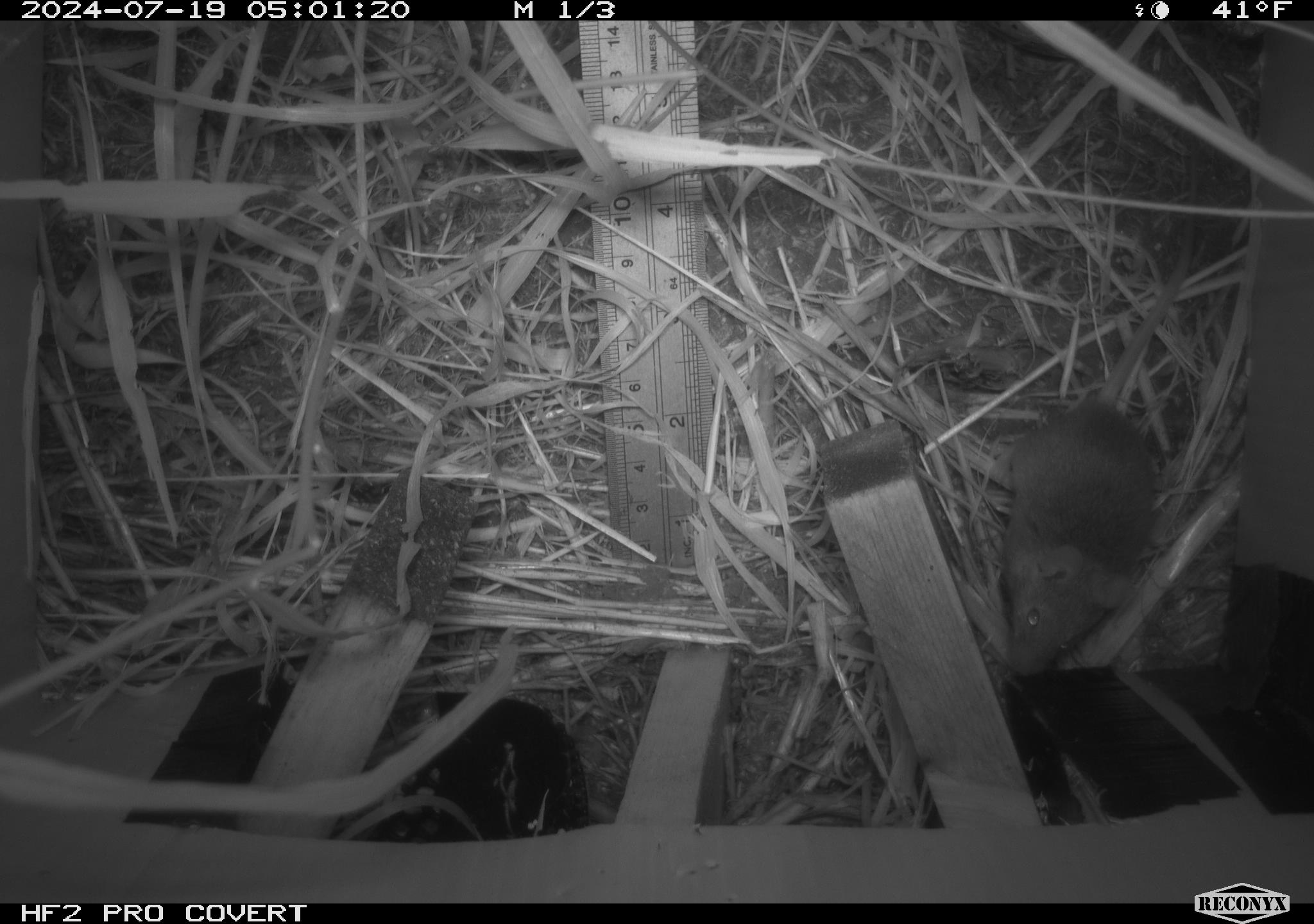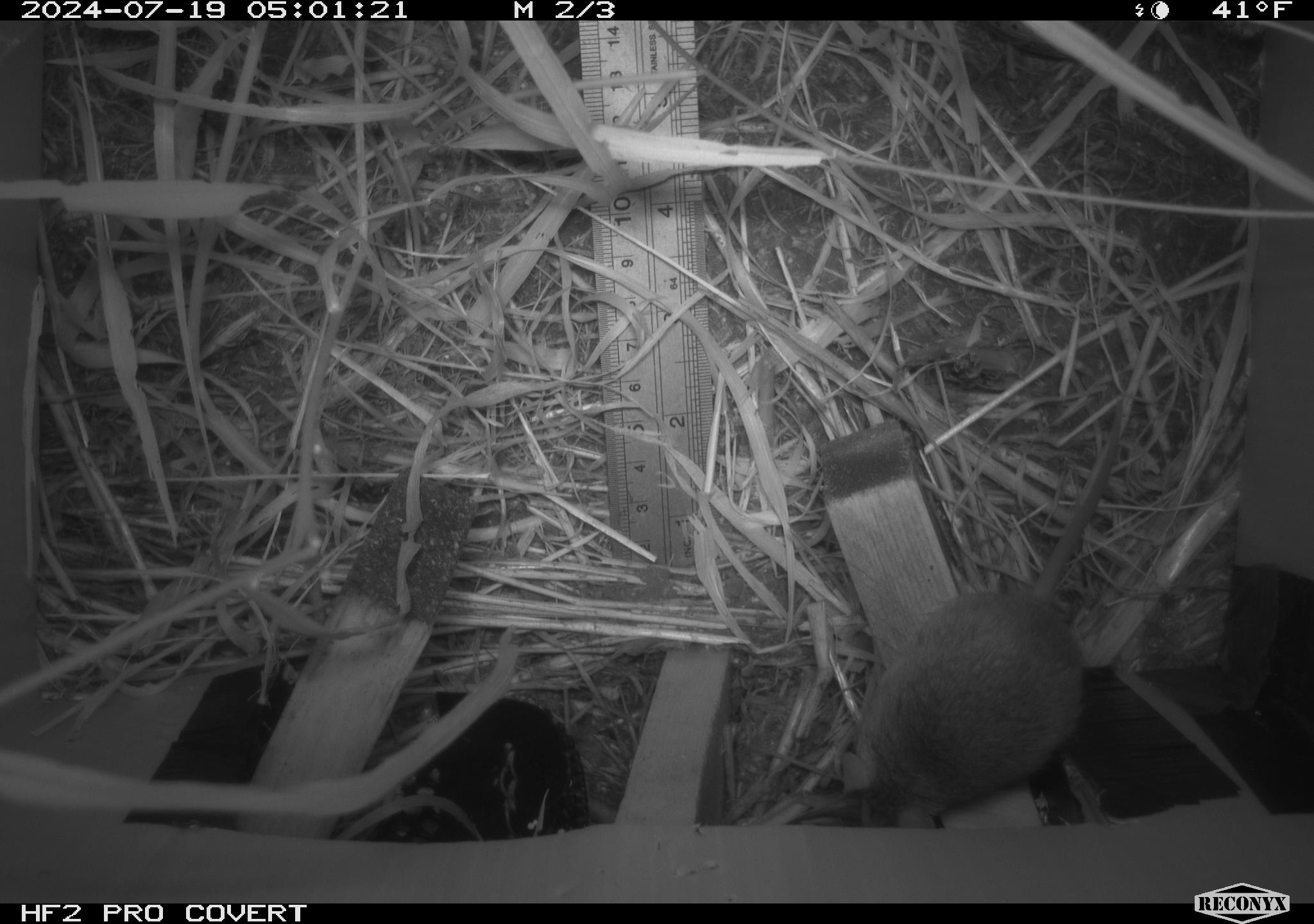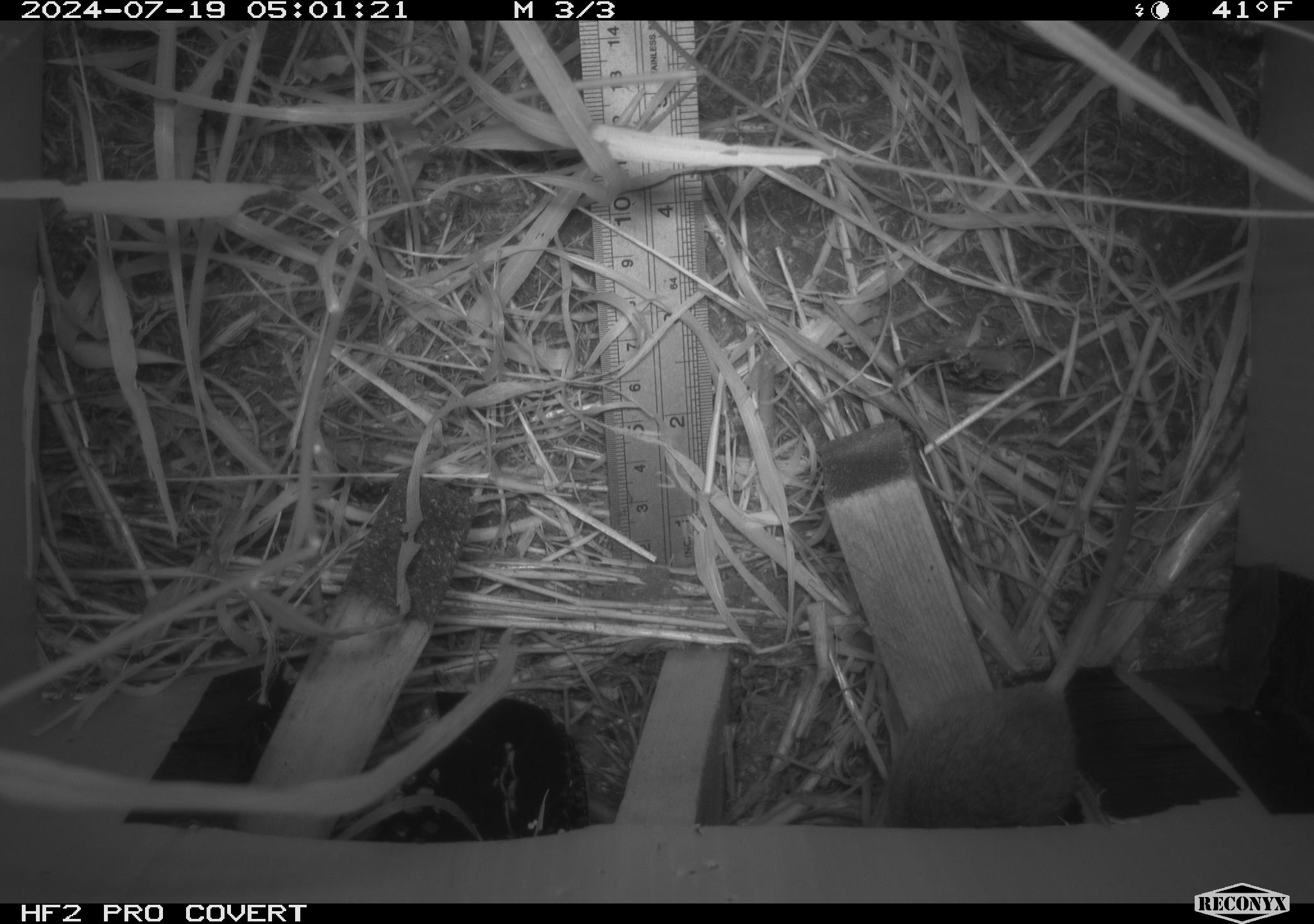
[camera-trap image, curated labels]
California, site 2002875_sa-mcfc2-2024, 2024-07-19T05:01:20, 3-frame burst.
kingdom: Animalia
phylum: Chordata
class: Mammalia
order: Rodentia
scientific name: Rodentia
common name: rodent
Rodent (Rodentia).